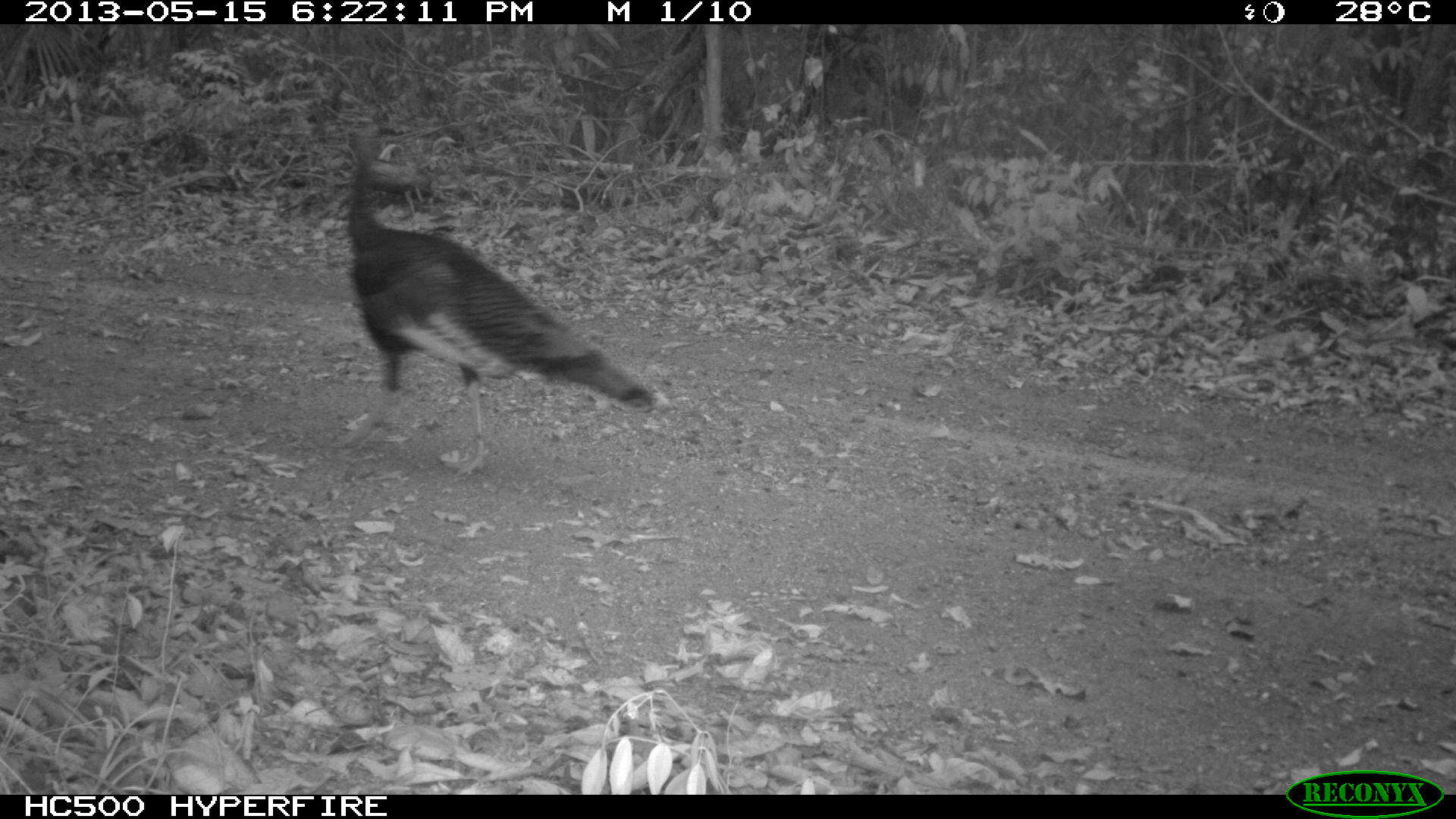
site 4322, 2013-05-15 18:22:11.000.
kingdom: Animalia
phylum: Chordata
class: Aves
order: Galliformes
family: Phasianidae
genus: Meleagris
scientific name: Meleagris ocellata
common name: ocellated turkey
Meleagris ocellata (ocellated turkey), count 1.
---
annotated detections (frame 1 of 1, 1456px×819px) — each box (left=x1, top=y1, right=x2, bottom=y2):
meleagris ocellata: (left=344, top=128, right=654, bottom=468)